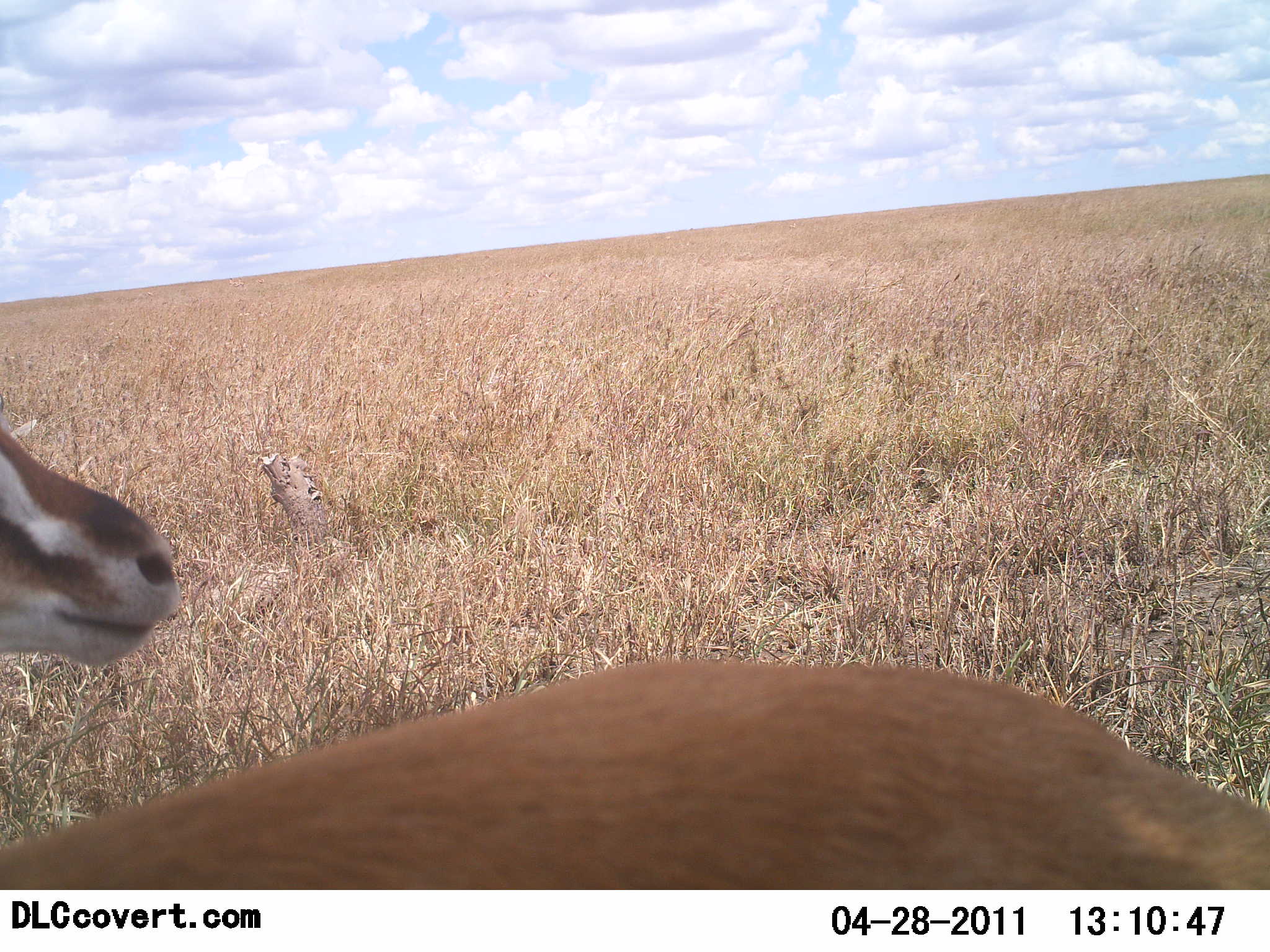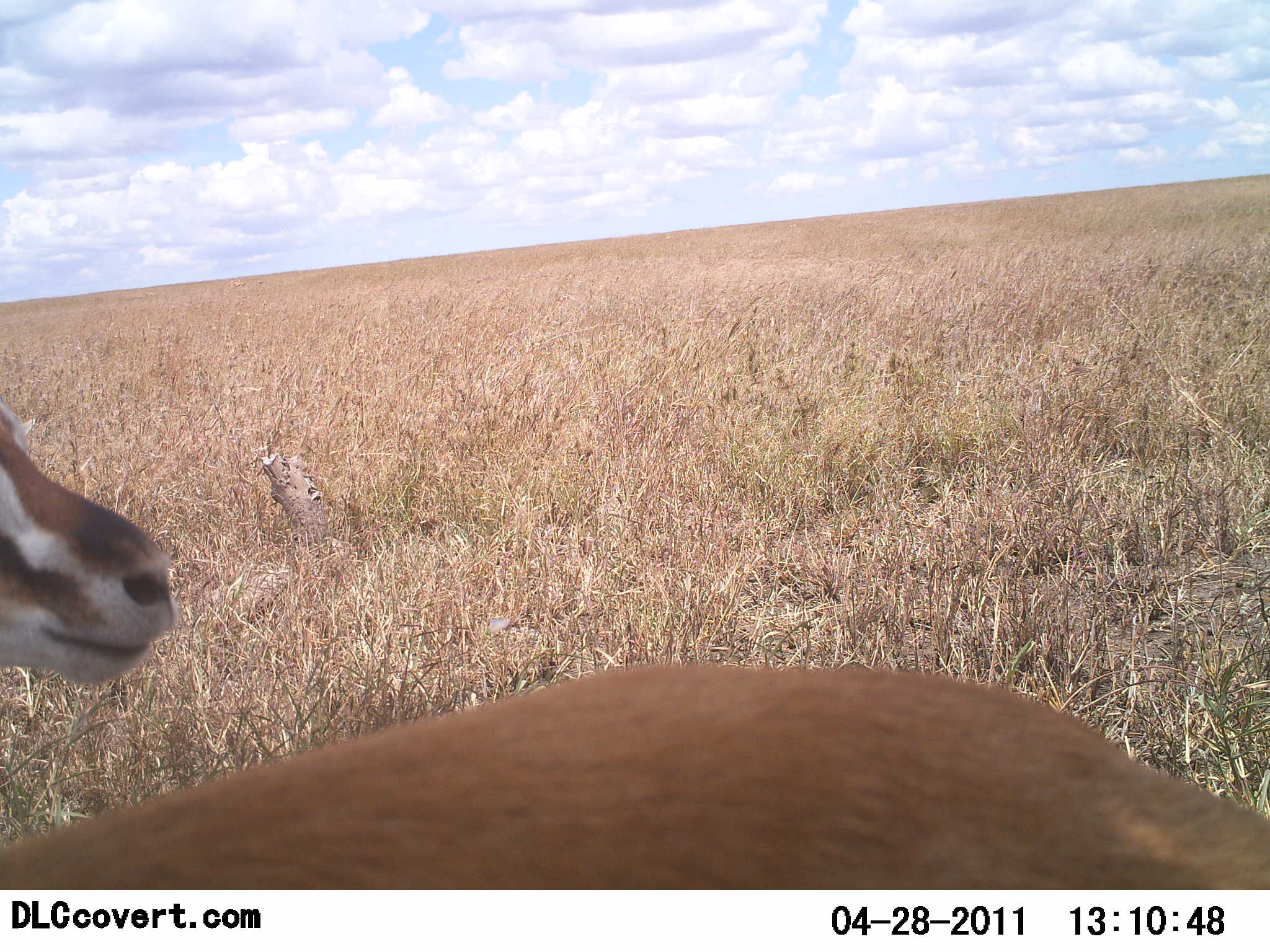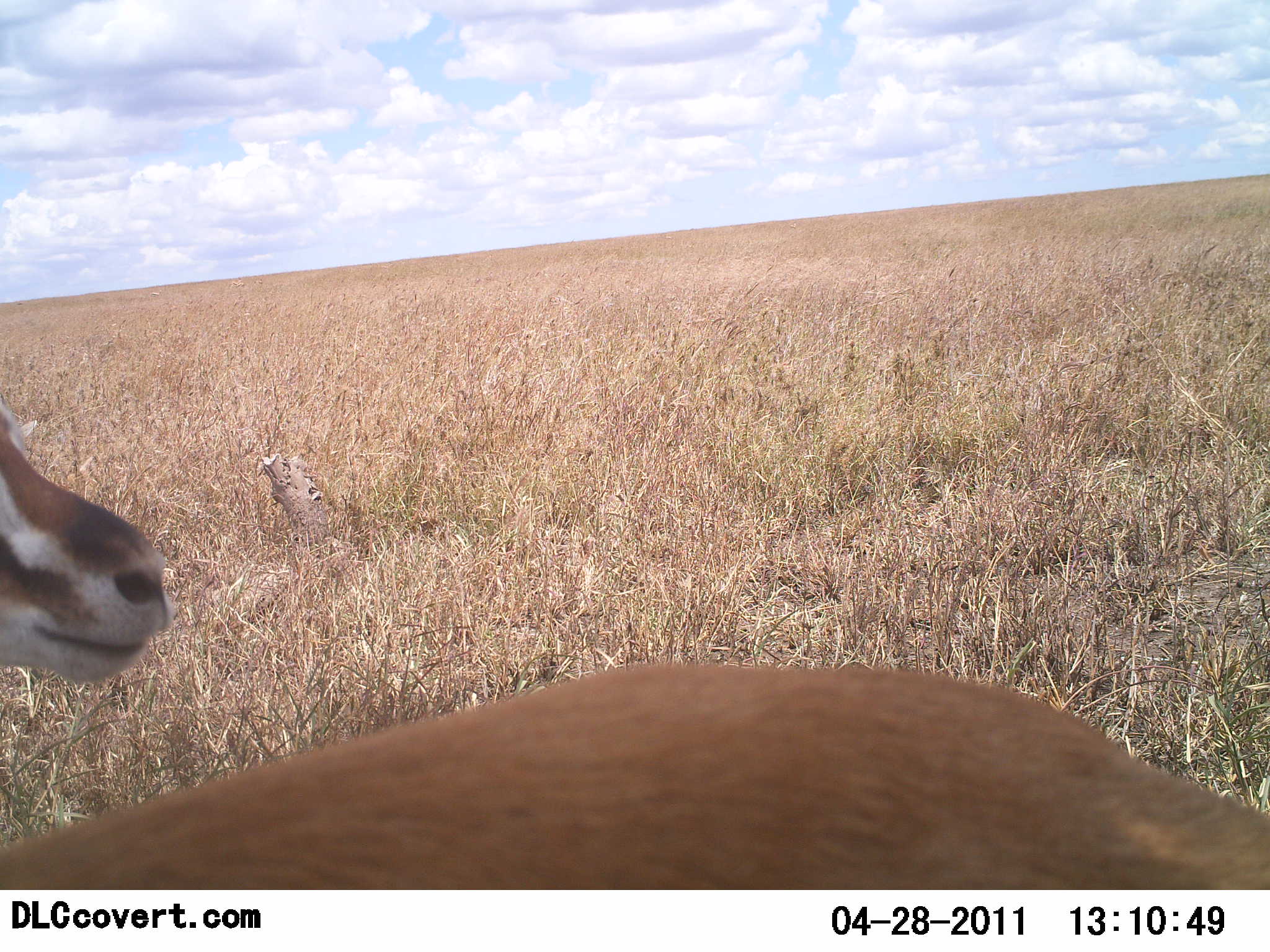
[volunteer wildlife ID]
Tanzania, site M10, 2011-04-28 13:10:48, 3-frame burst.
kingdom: Animalia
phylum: Chordata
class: Mammalia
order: Artiodactyla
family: Bovidae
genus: Eudorcas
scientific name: Eudorcas thomsonii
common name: thomson's gazelle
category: gazellethomsons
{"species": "gazellethomsons (thomson's gazelle) (Eudorcas thomsonii)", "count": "1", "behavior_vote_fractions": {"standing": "100%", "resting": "0%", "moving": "20%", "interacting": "0%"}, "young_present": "0%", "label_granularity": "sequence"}